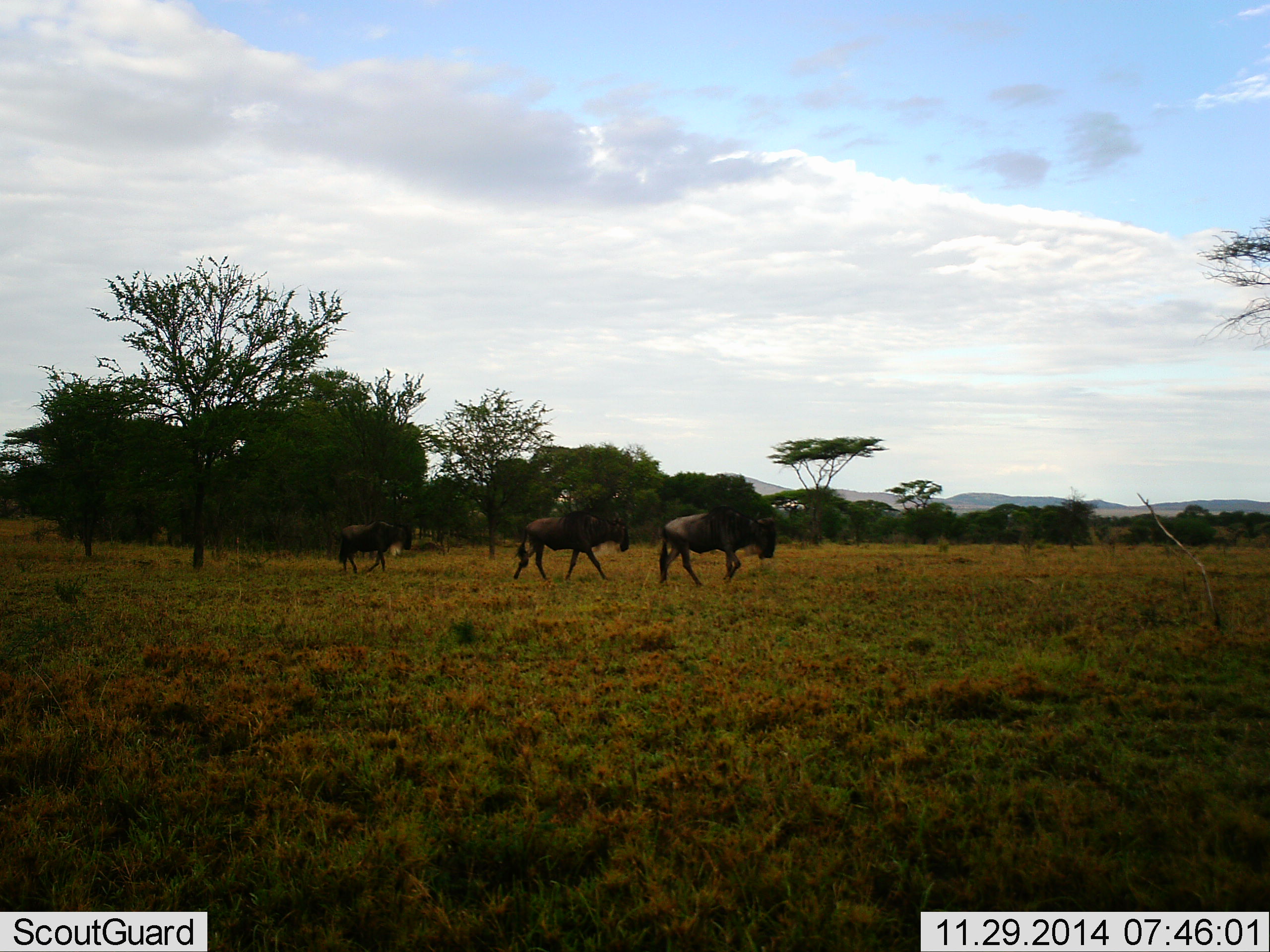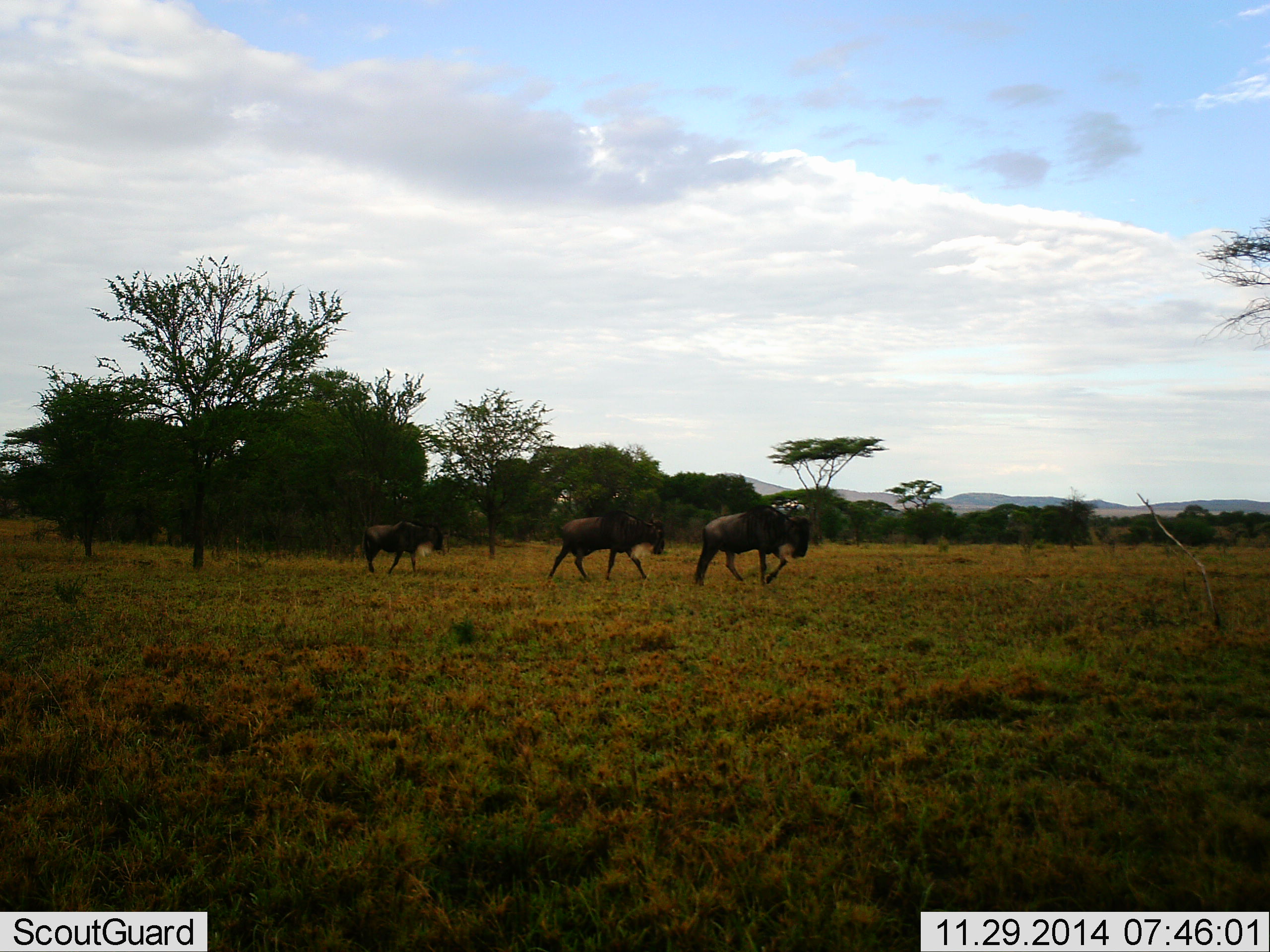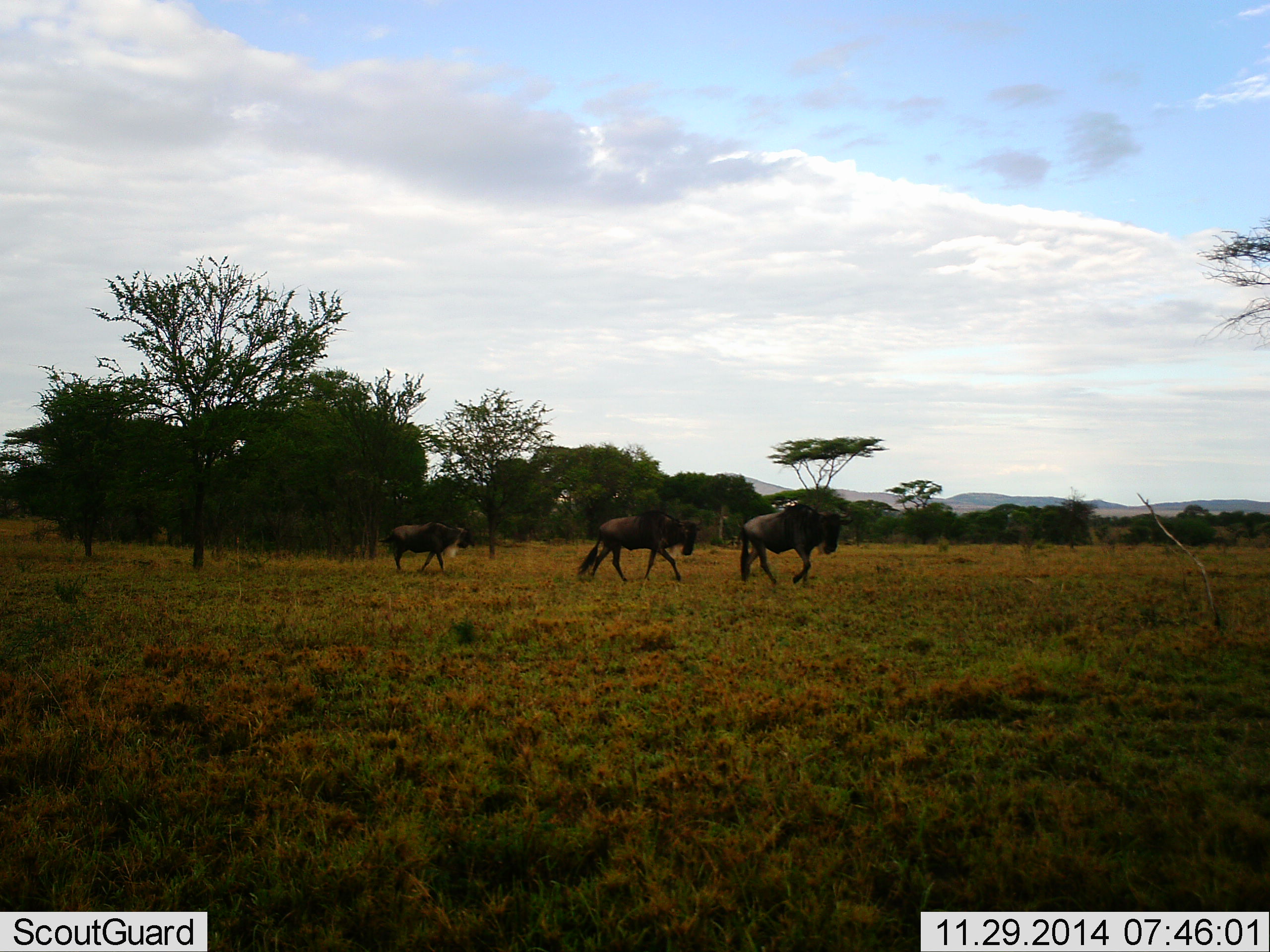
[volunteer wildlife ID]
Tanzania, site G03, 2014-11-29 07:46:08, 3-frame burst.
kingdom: Animalia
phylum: Chordata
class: Mammalia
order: Artiodactyla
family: Bovidae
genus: Connochaetes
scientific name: Connochaetes taurinus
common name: blue wildebeest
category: wildebeest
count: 3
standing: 0%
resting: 0%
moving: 100%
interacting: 0%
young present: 0%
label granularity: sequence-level